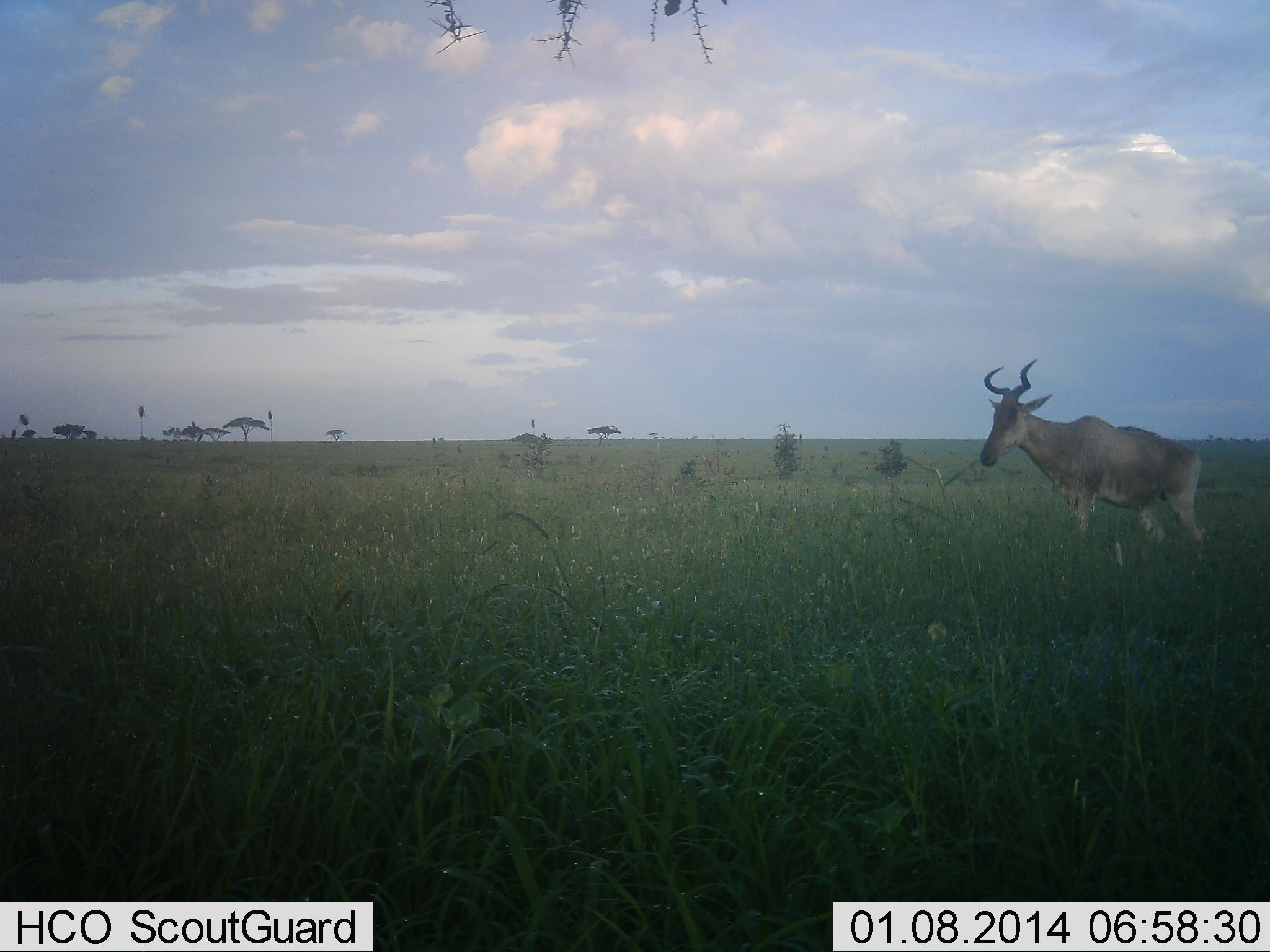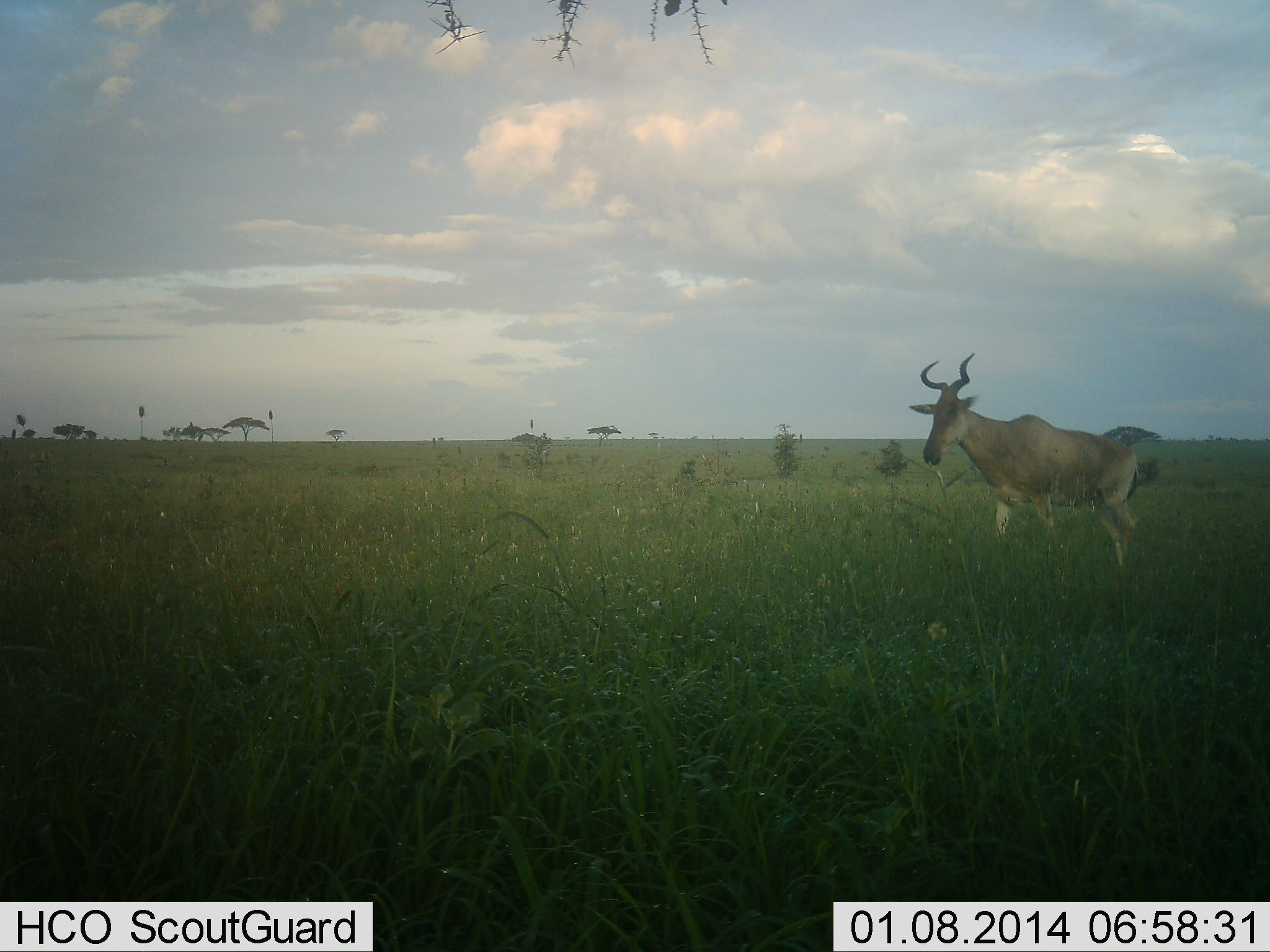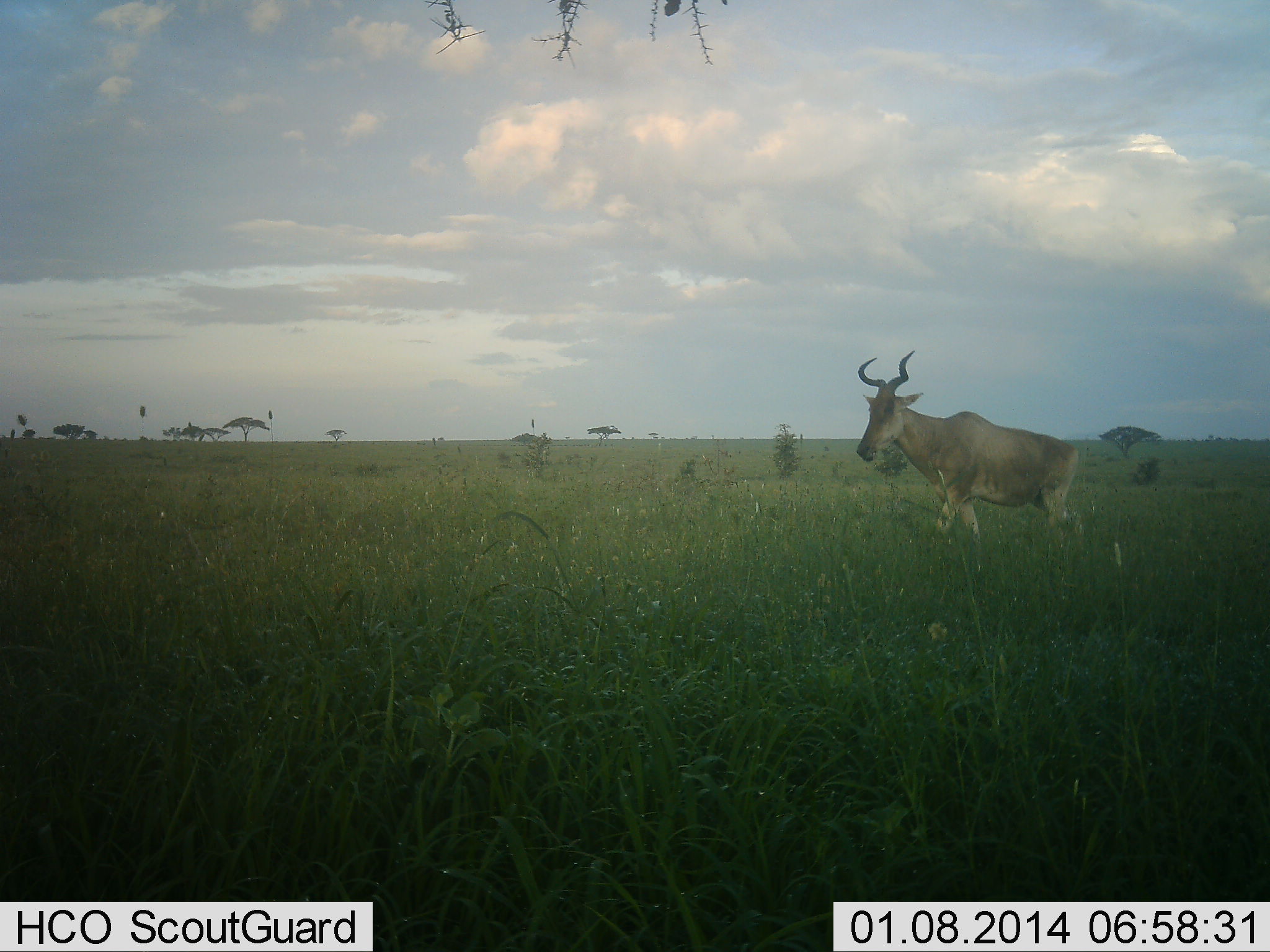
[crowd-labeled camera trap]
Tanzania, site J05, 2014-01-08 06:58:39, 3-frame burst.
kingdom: Animalia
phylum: Chordata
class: Mammalia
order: Artiodactyla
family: Bovidae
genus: Alcelaphus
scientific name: Alcelaphus buselaphus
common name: hartebeest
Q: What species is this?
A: Hartebeest (Alcelaphus buselaphus).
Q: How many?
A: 1.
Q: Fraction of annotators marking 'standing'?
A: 20%.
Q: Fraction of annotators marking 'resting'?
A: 0%.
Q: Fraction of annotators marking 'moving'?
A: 90%.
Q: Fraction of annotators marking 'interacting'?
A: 0%.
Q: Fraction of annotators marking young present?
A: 0%.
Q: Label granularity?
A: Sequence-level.